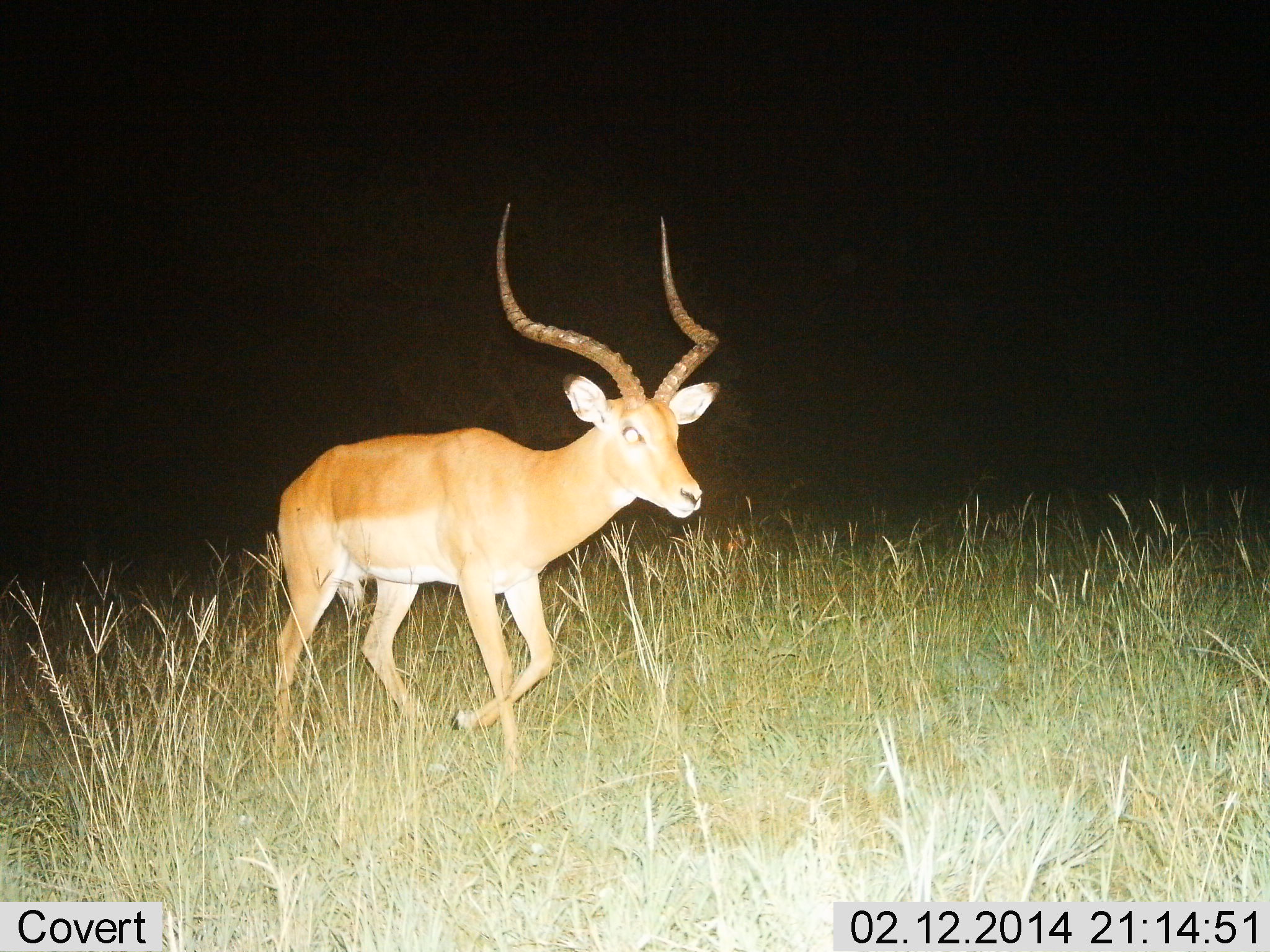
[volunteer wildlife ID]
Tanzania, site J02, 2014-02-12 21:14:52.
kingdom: Animalia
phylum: Chordata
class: Mammalia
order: Artiodactyla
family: Bovidae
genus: Aepyceros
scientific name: Aepyceros melampus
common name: impala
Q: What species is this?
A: Impala (Aepyceros melampus).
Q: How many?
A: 1.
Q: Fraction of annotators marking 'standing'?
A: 20%.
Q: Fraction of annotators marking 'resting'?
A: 0%.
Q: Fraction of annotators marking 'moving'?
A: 80%.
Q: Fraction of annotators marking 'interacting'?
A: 0%.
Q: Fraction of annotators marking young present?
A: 0%.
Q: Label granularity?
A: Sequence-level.